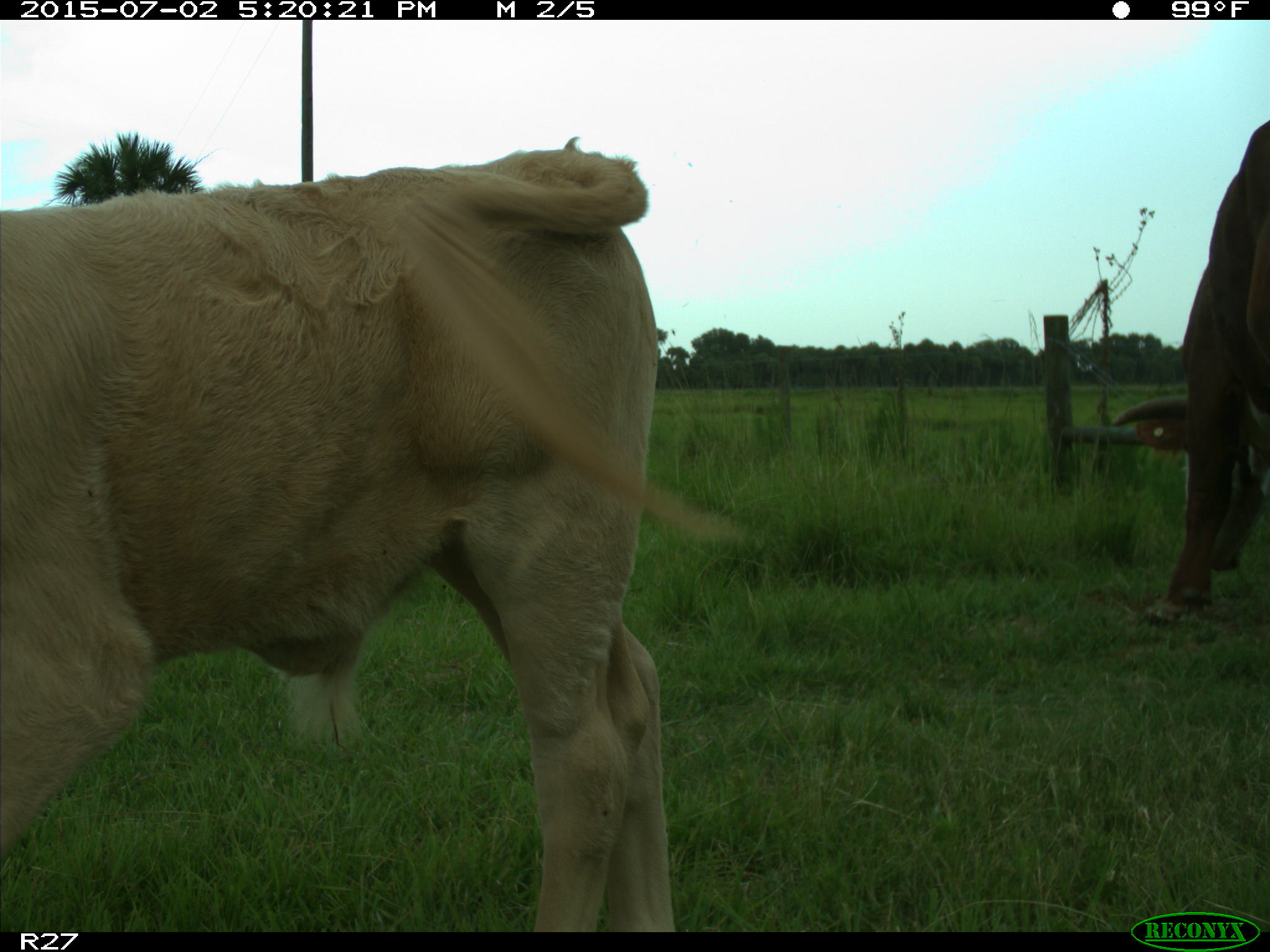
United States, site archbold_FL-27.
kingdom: Animalia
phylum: Chordata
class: Mammalia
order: Artiodactyla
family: Bovidae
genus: Bos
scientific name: Bos taurus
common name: domestic cow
Bos taurus (domestic cow).